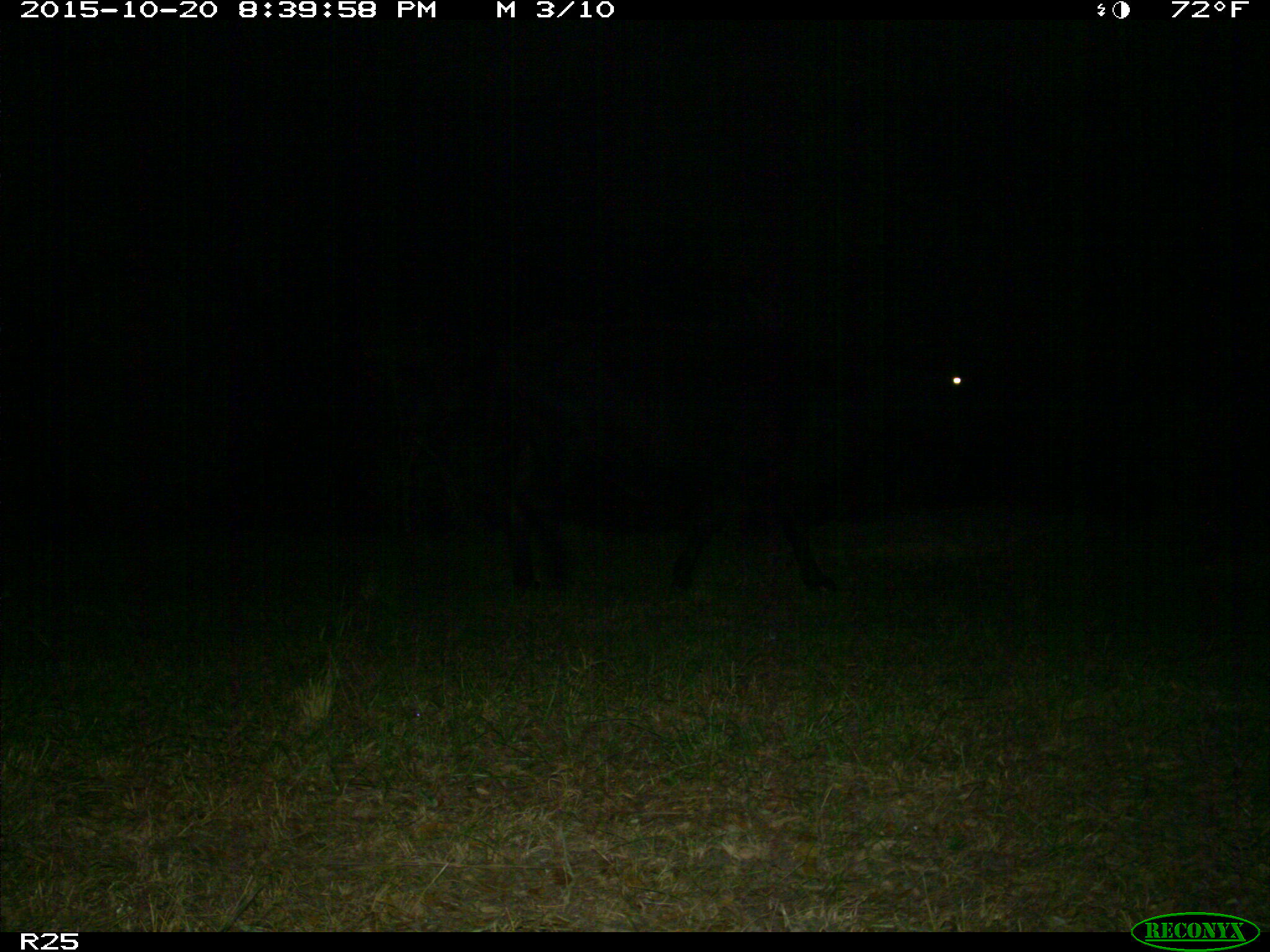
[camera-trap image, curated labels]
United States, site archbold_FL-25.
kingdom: Animalia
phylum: Chordata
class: Mammalia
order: Artiodactyla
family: Bovidae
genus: Bos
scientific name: Bos taurus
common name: domestic cow